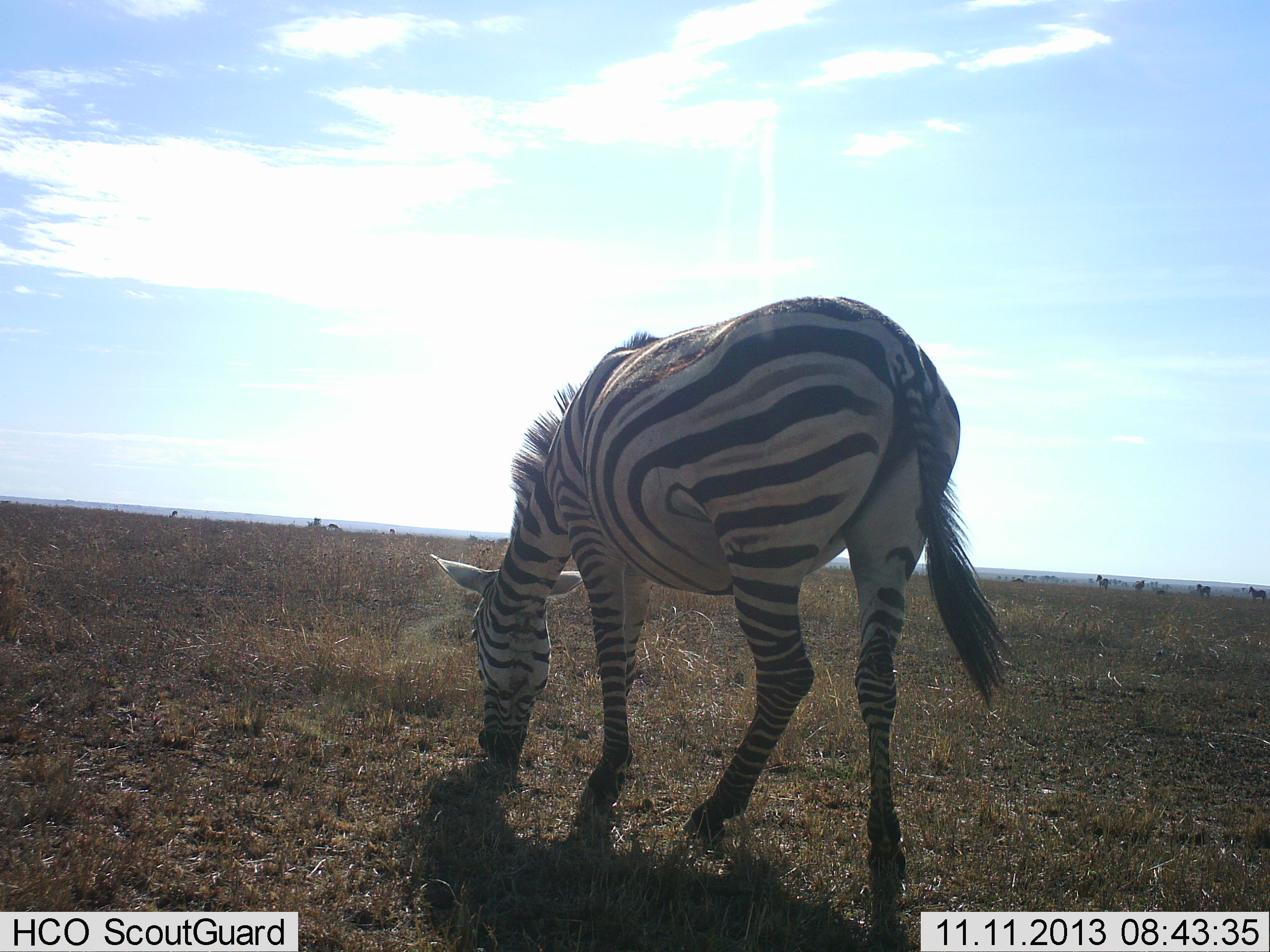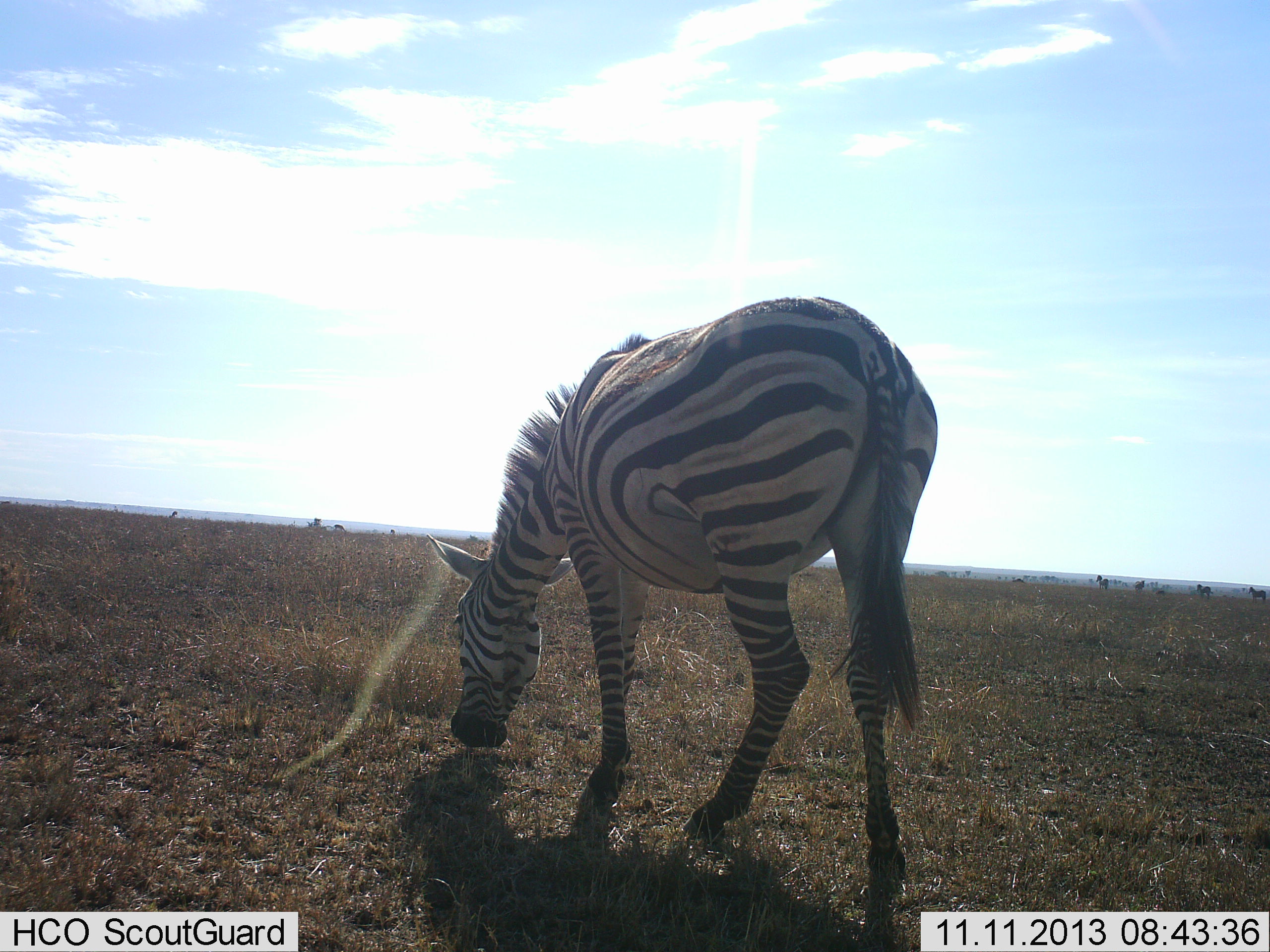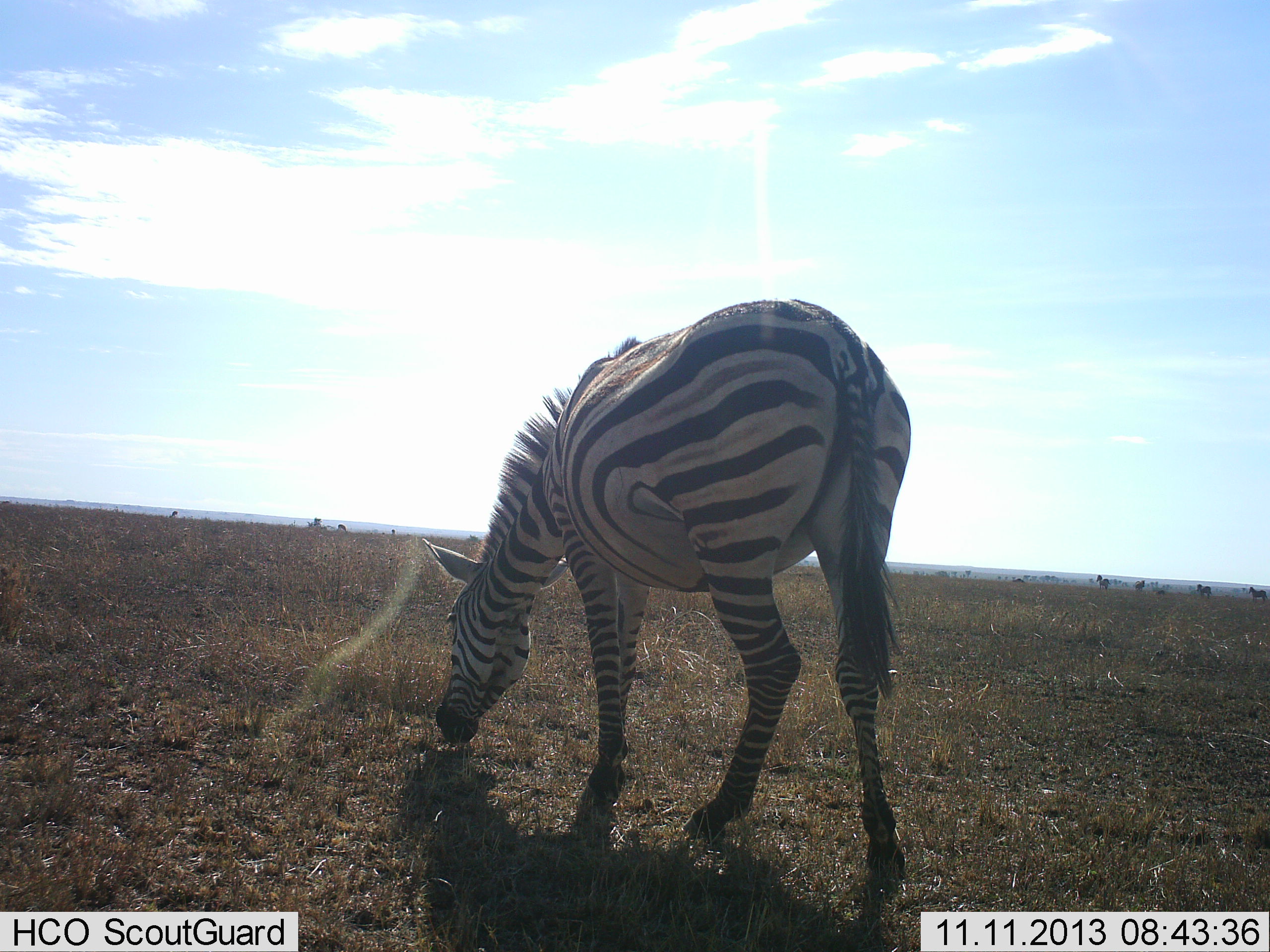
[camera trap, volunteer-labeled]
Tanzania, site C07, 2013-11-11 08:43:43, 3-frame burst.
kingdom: Animalia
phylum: Chordata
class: Mammalia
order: Perissodactyla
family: Equidae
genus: Equus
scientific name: Equus quagga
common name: plains zebra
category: zebra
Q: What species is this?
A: Zebra (plains zebra) (Equus quagga).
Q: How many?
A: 1.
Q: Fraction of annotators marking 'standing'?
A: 26%.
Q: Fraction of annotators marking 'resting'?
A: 0%.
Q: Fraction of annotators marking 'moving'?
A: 3%.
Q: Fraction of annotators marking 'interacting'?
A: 0%.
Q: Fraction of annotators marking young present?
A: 0%.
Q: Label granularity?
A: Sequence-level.